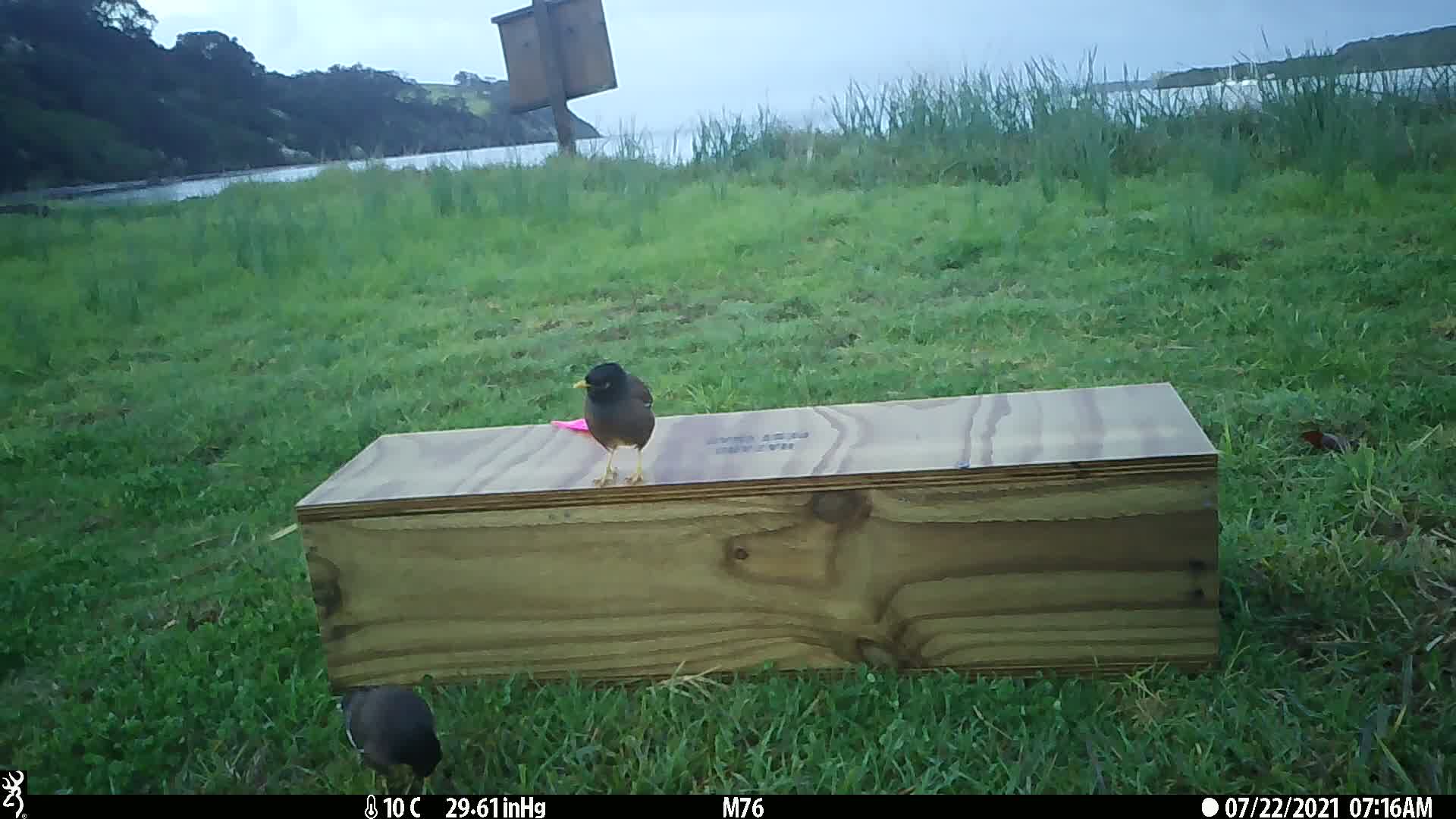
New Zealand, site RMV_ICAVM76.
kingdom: Animalia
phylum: Chordata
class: Aves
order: Passeriformes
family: Sturnidae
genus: Acridotheres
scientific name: Acridotheres tristis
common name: common myna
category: myna